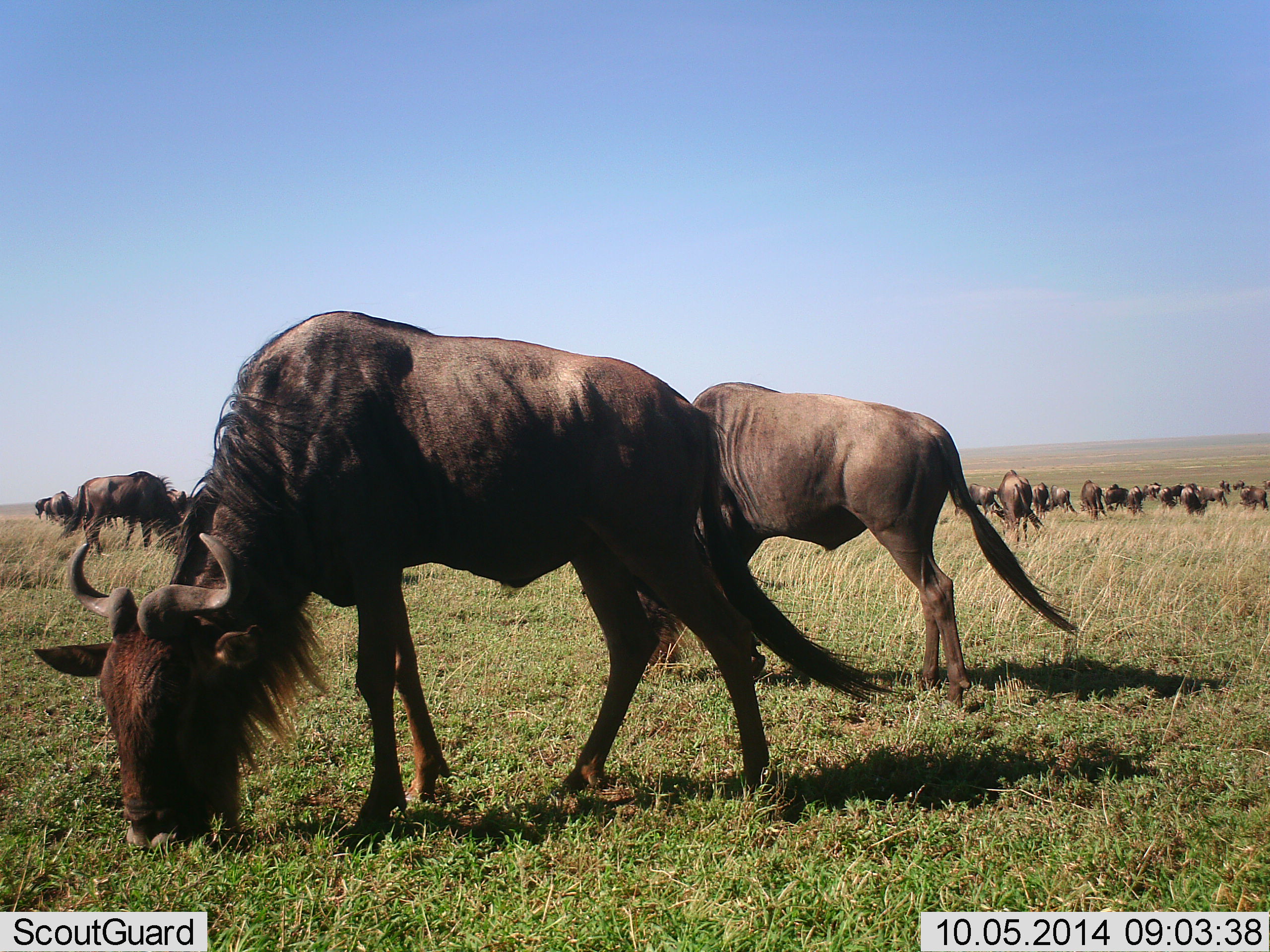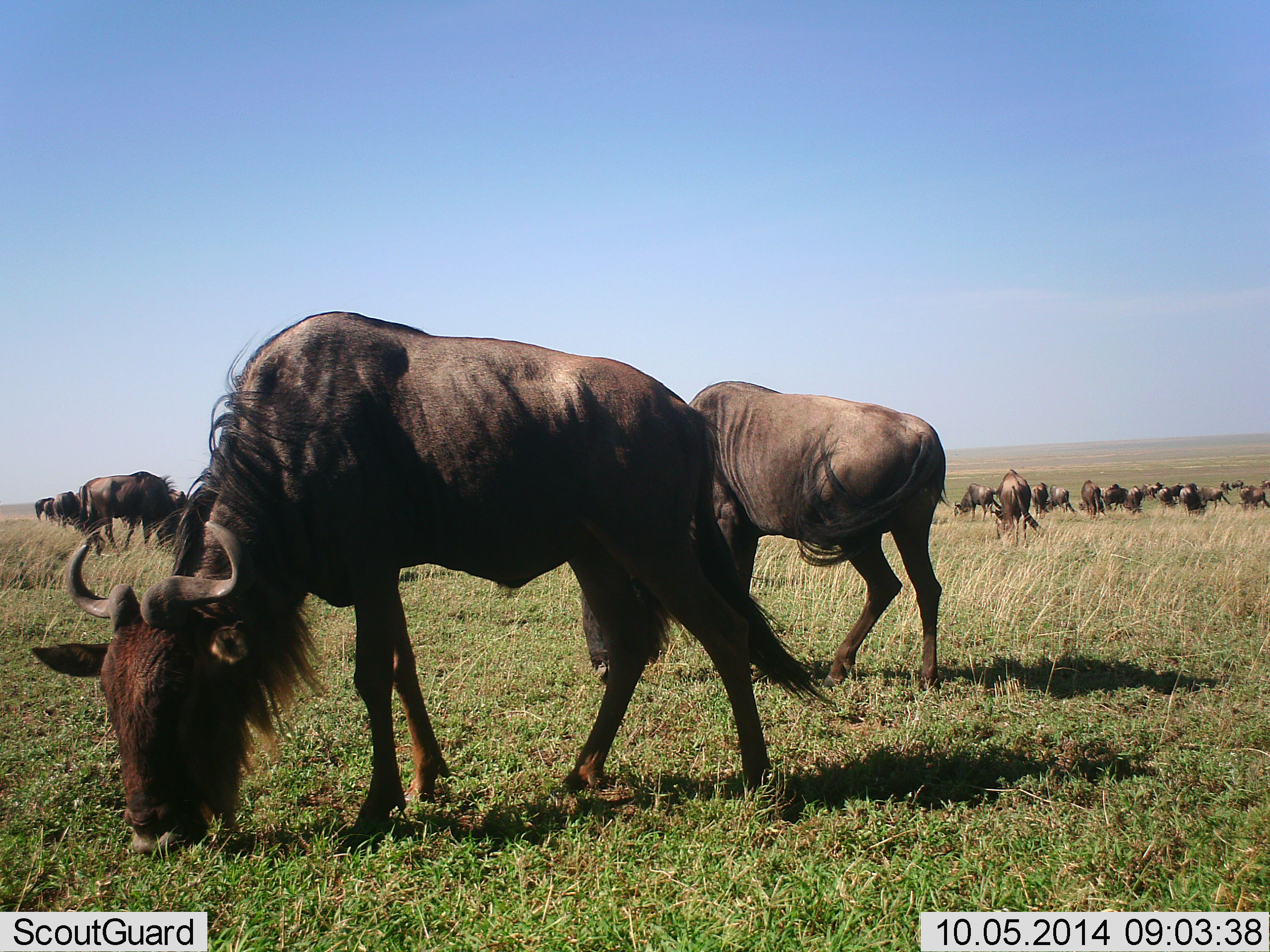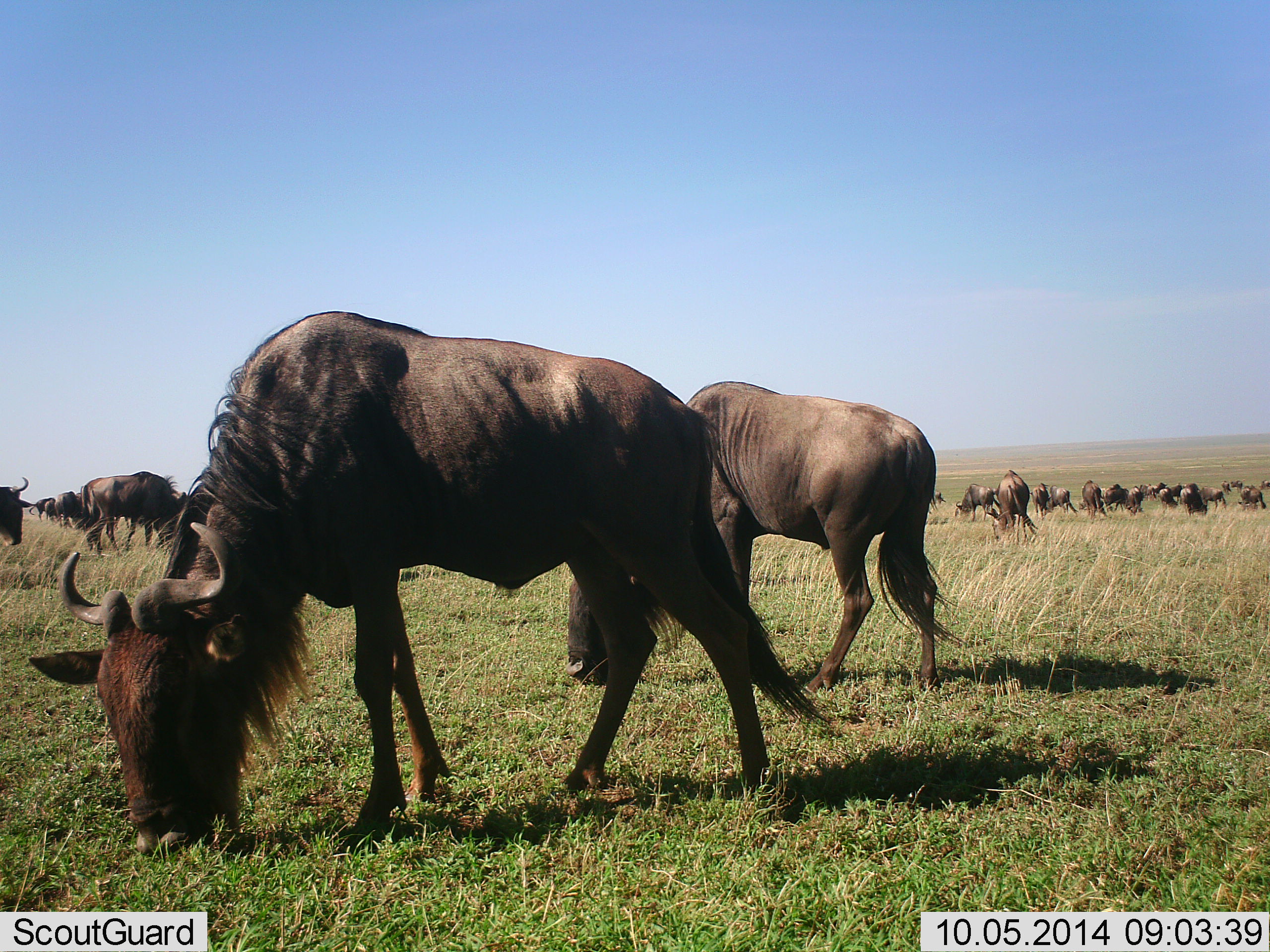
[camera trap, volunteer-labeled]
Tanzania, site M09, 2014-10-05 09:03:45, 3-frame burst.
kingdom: Animalia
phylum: Chordata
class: Mammalia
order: Artiodactyla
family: Bovidae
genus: Connochaetes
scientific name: Connochaetes taurinus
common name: blue wildebeest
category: wildebeest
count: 11-50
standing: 10%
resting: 0%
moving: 10%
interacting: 0%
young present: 0%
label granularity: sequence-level